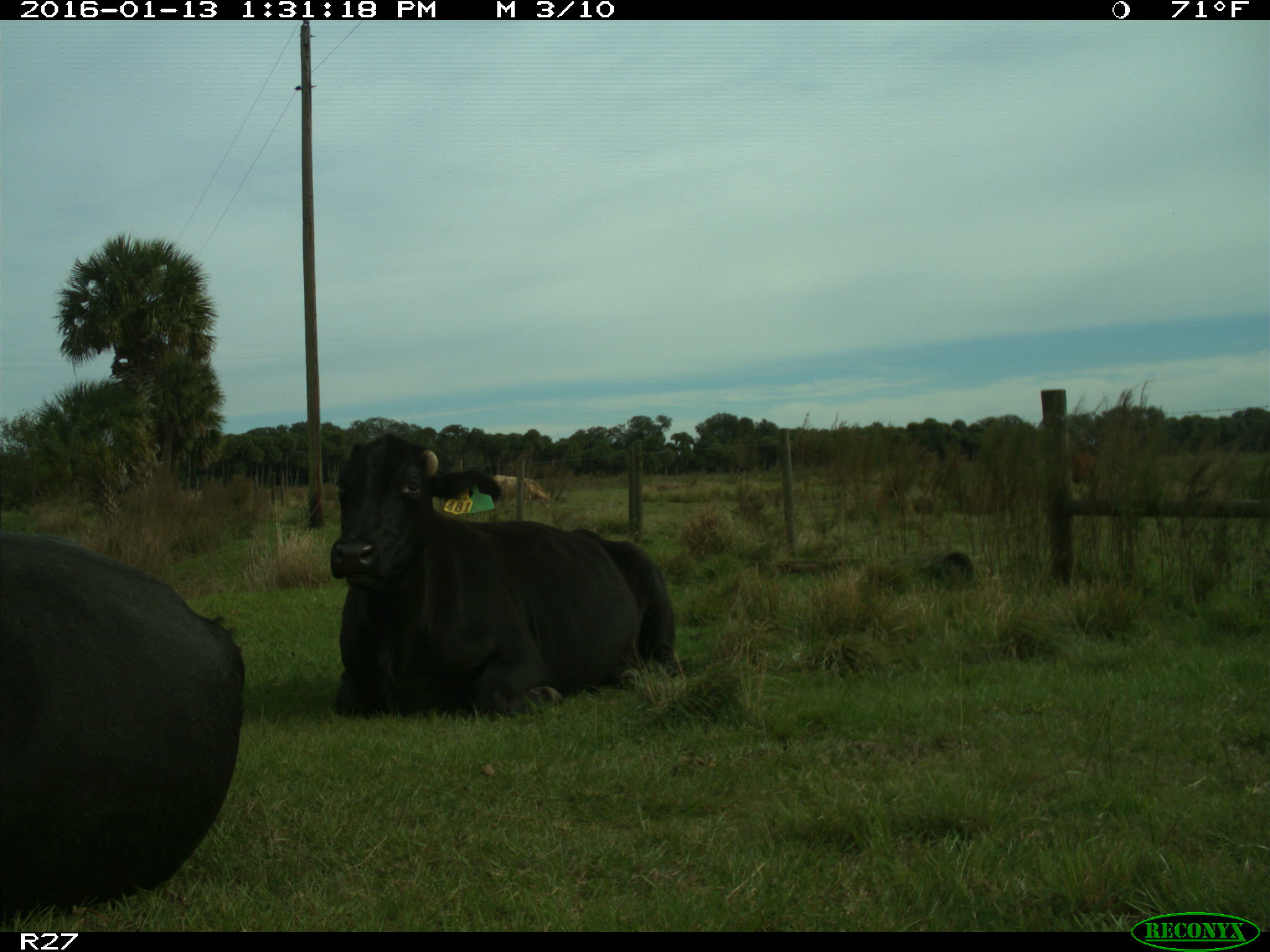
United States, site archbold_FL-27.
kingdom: Animalia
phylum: Chordata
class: Mammalia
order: Artiodactyla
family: Bovidae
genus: Bos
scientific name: Bos taurus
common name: domestic cow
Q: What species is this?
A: Bos taurus (domestic cow).